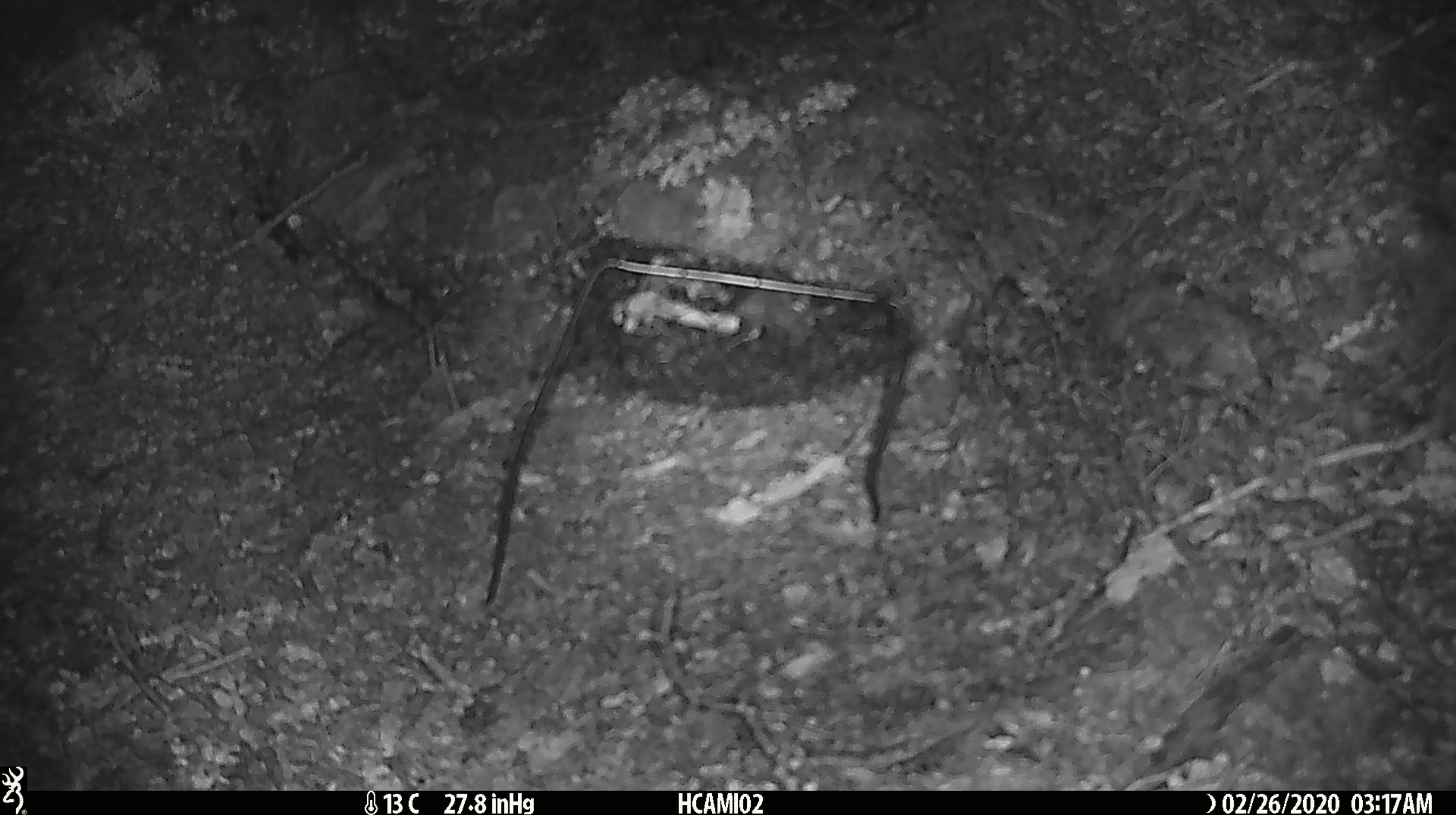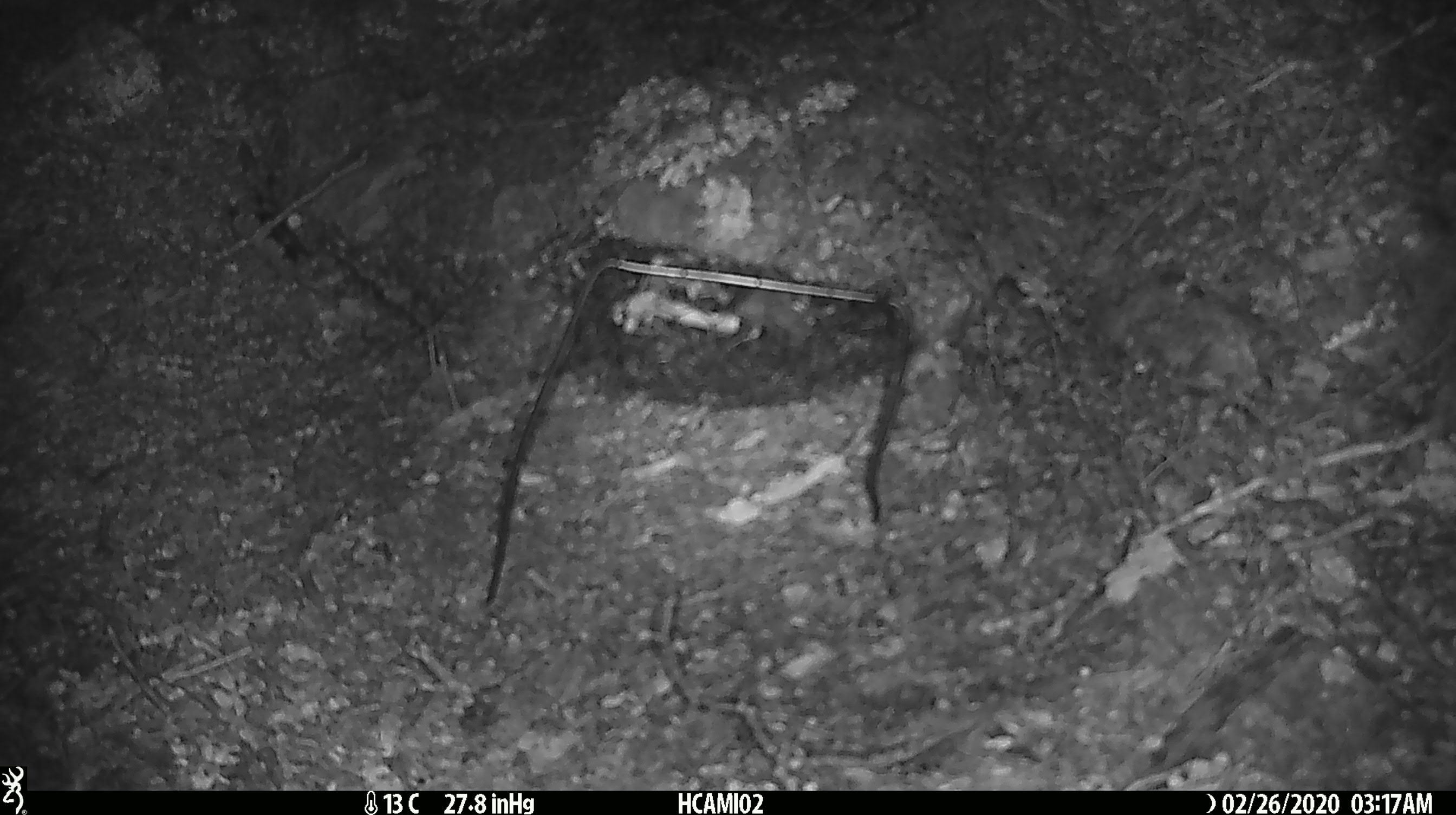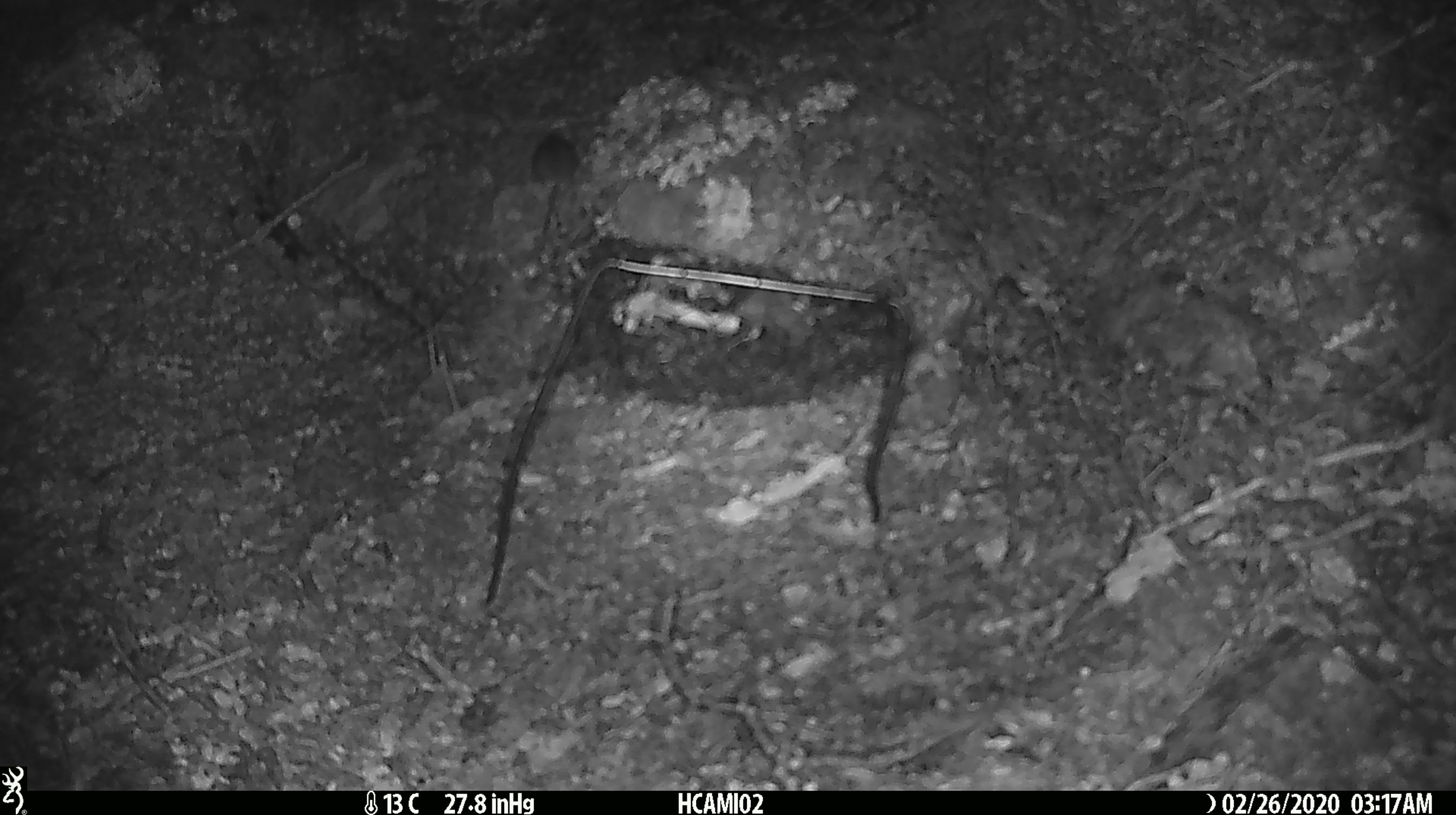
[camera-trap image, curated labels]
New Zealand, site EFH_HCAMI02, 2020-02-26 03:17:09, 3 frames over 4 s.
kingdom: Animalia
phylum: Chordata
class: Mammalia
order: Rodentia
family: Muridae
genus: Mus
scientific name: Mus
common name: mouse